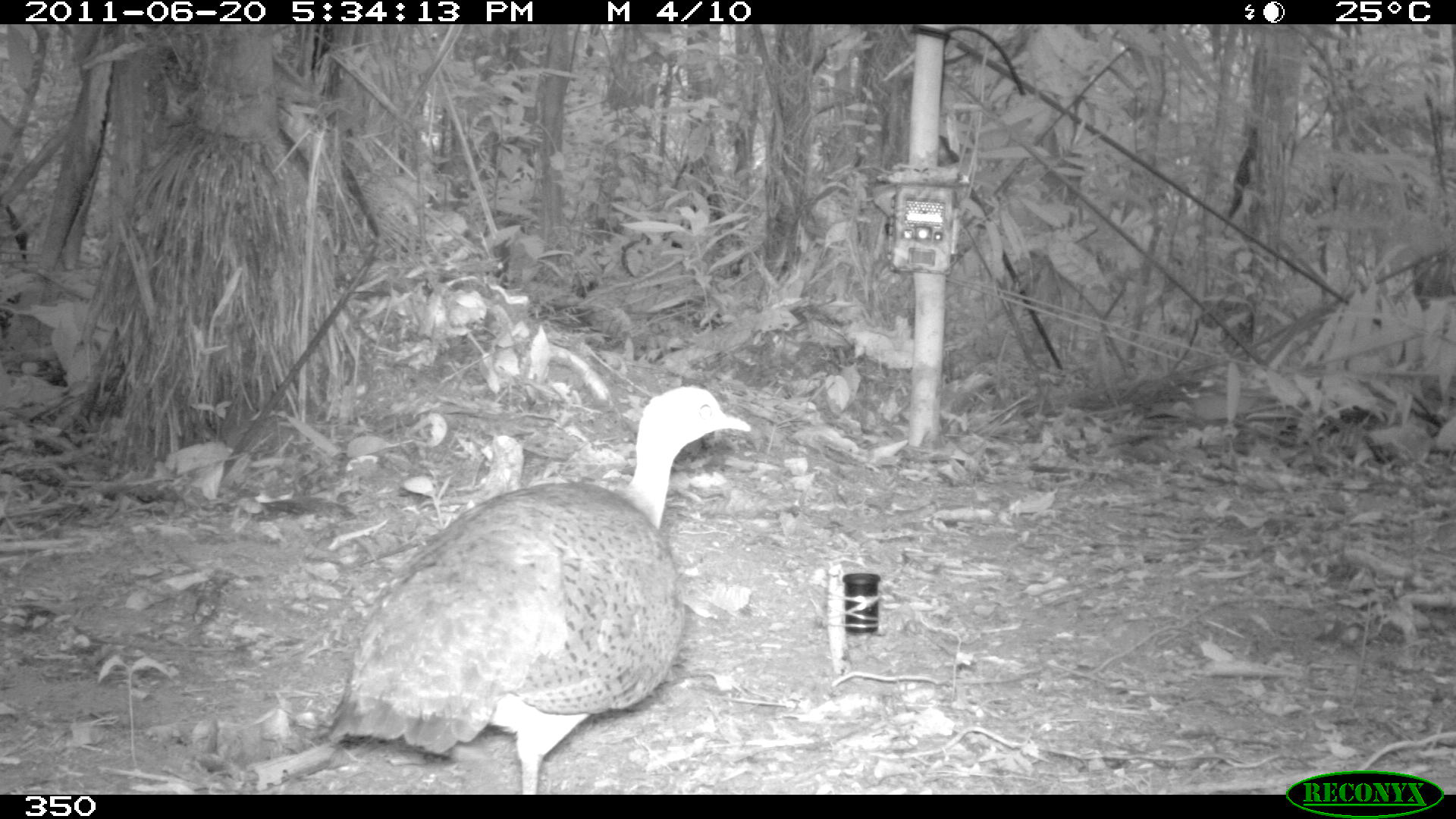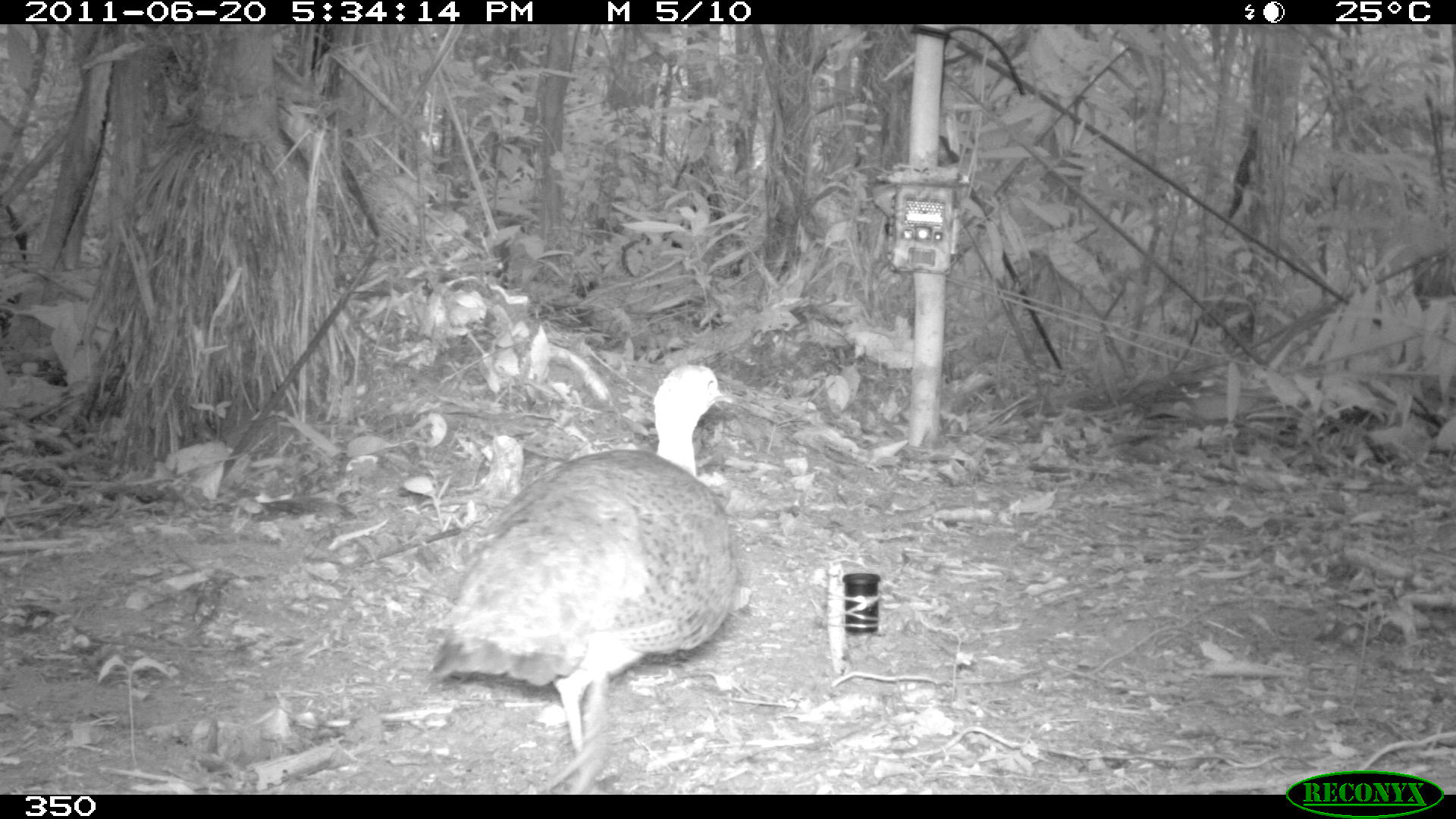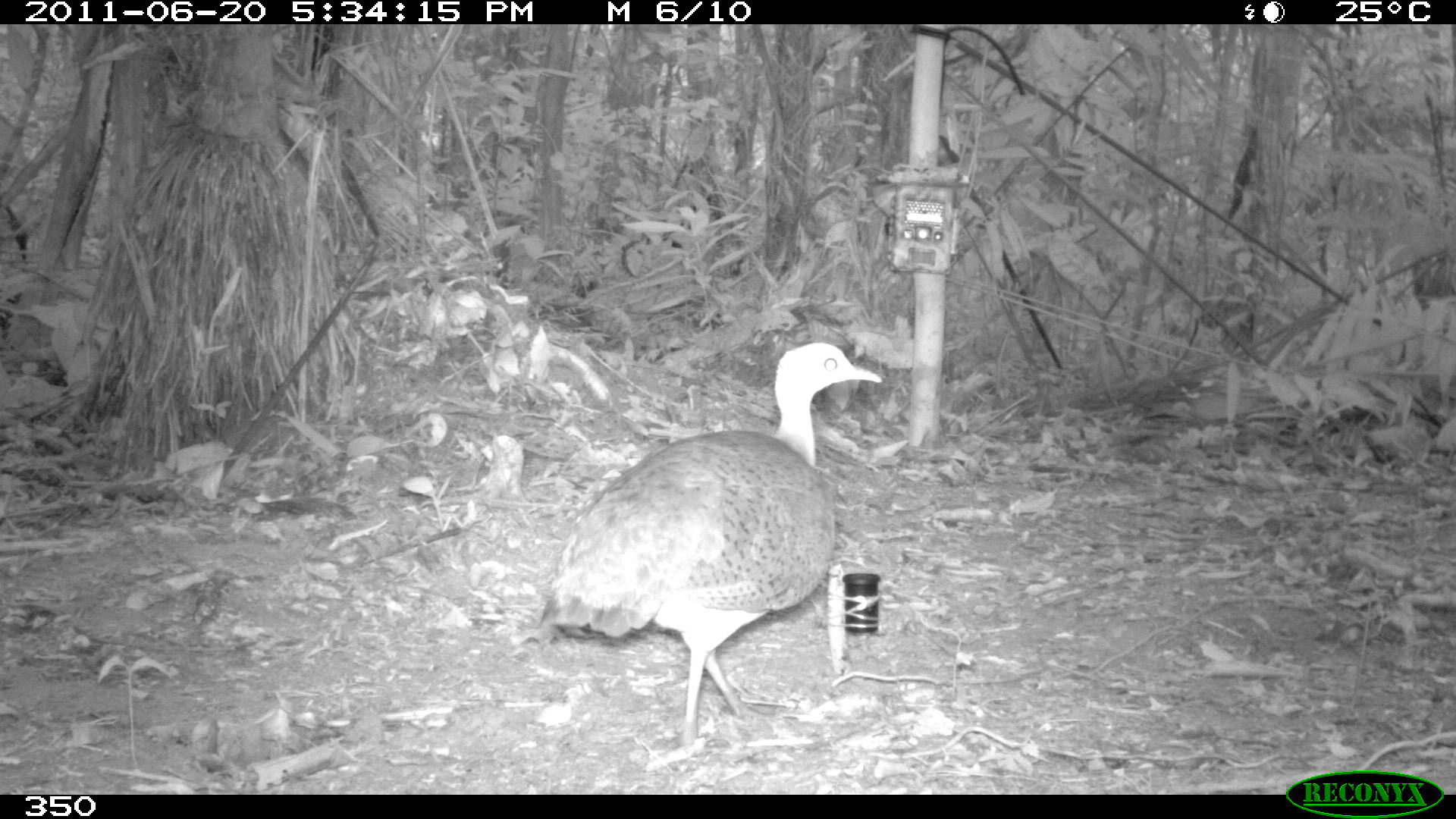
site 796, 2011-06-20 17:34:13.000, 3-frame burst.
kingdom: Animalia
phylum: Chordata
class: Aves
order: Galliformes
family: Phasianidae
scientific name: Phasianidae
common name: quails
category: quail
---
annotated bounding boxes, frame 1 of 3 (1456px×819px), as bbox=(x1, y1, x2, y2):
quail: bbox=(325, 384, 746, 794)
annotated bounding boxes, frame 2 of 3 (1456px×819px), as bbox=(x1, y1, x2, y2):
quail: bbox=(429, 362, 735, 794)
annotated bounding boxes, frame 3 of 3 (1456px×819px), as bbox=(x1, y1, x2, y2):
quail: bbox=(538, 340, 877, 764)